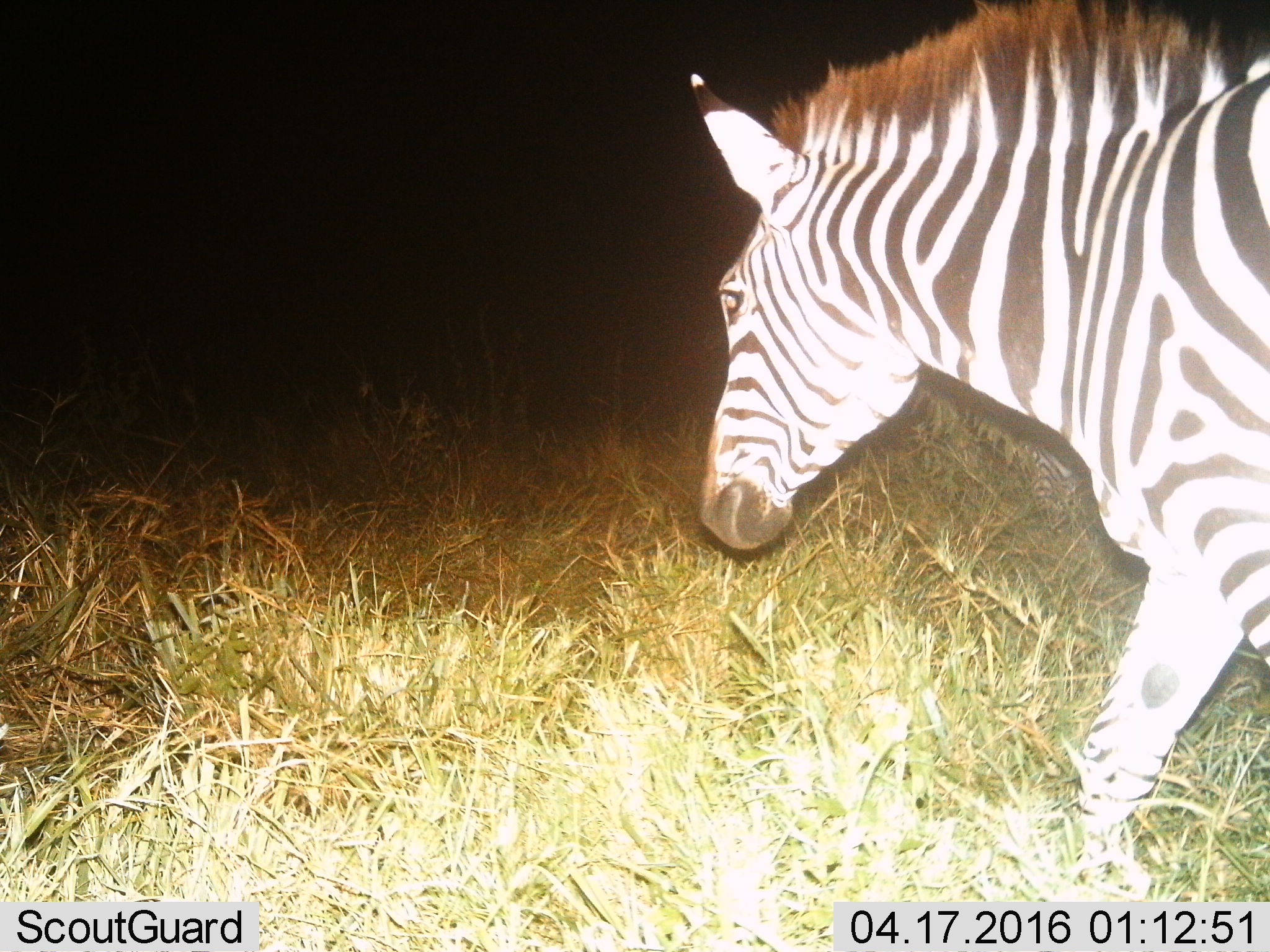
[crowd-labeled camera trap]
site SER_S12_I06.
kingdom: Animalia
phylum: Chordata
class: Mammalia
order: Perissodactyla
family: Equidae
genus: Equus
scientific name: Equus quagga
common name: plains zebra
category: zebraplains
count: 1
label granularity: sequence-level